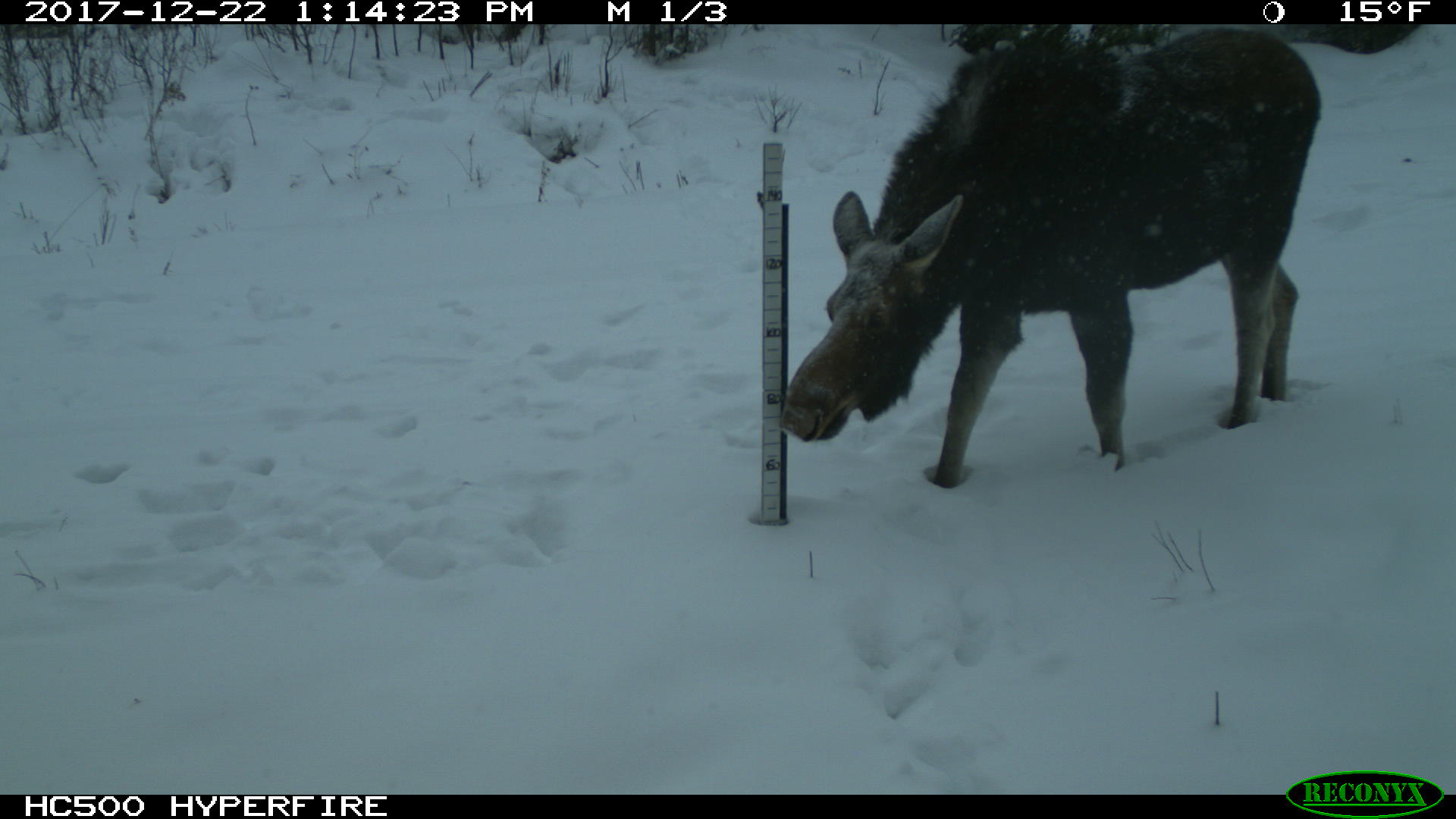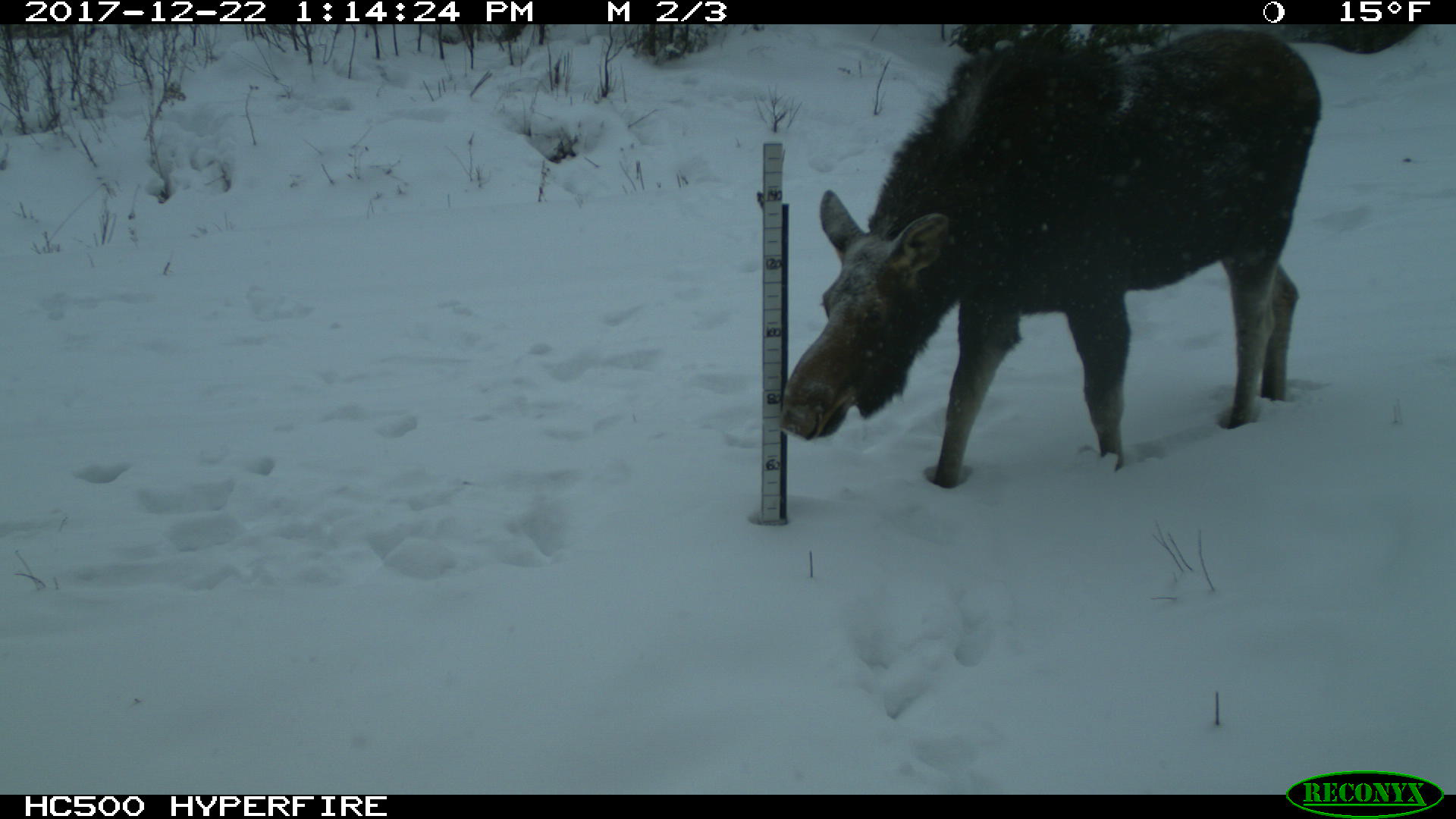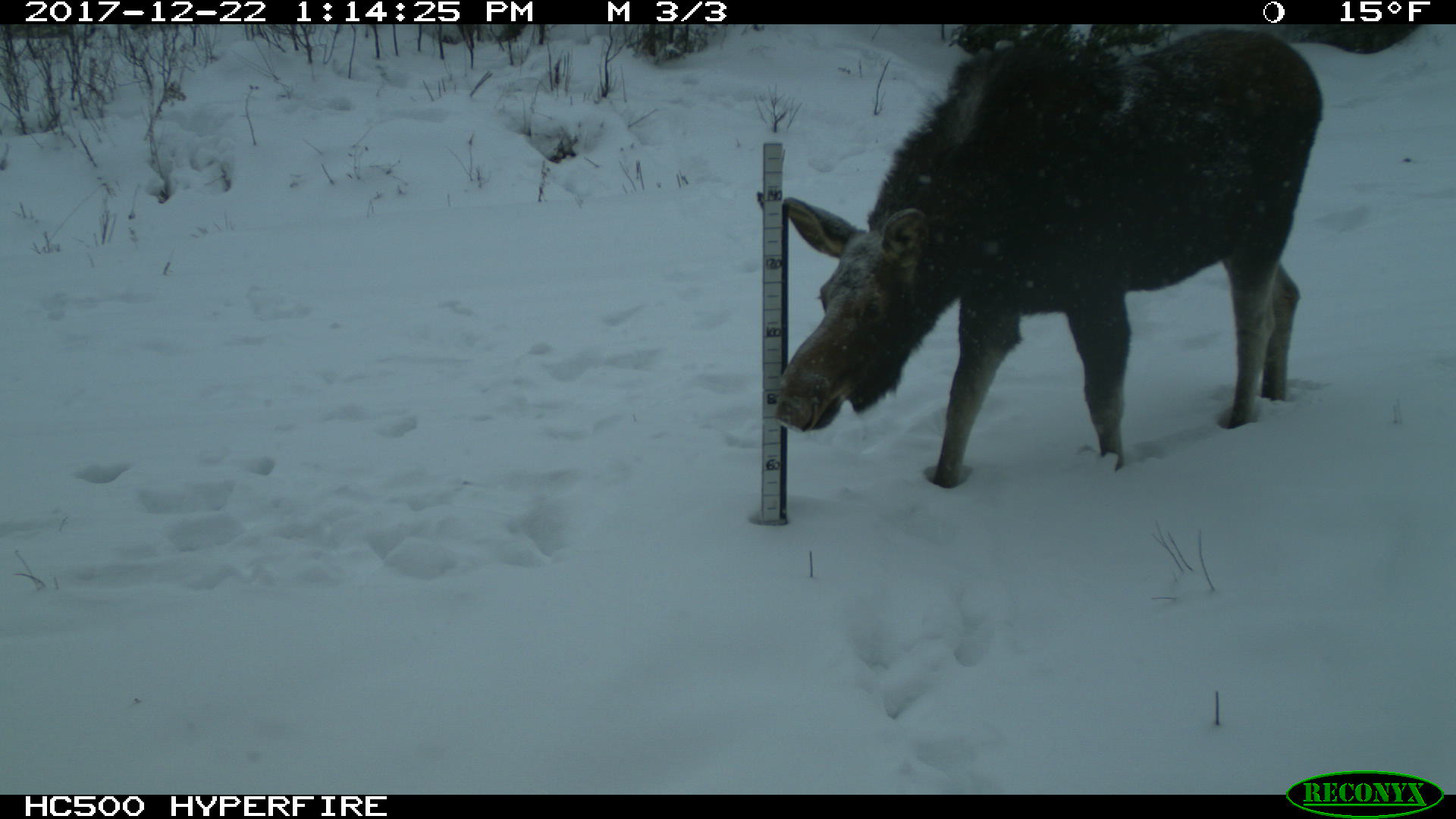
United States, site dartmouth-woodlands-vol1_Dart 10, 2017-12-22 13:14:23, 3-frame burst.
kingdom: Animalia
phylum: Chordata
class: Mammalia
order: Artiodactyla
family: Cervidae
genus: Alces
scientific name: Alces alces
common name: moose